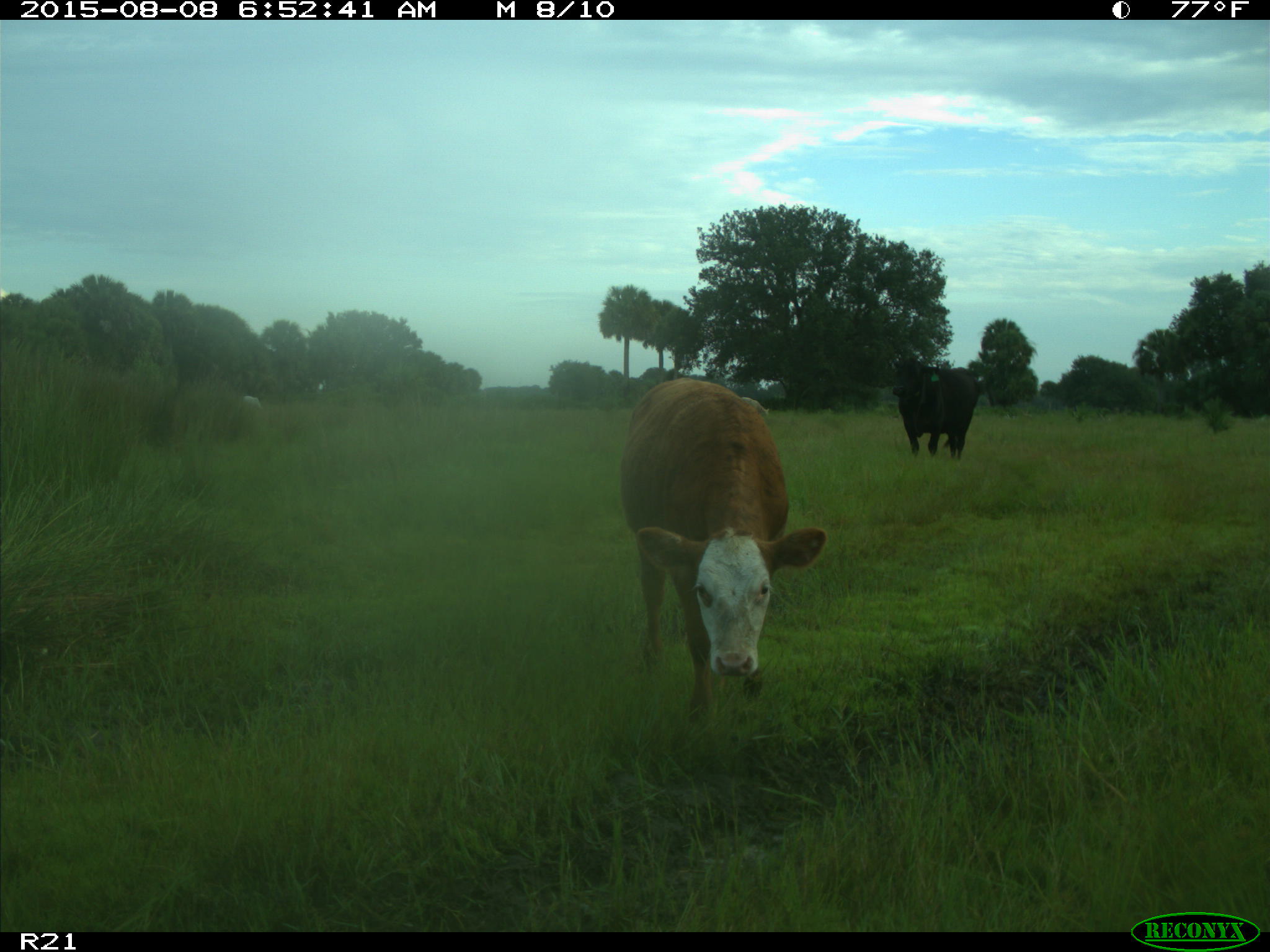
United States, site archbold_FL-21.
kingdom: Animalia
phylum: Chordata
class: Mammalia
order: Artiodactyla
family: Bovidae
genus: Bos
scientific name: Bos taurus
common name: domestic cow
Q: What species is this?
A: Bos taurus (domestic cow).